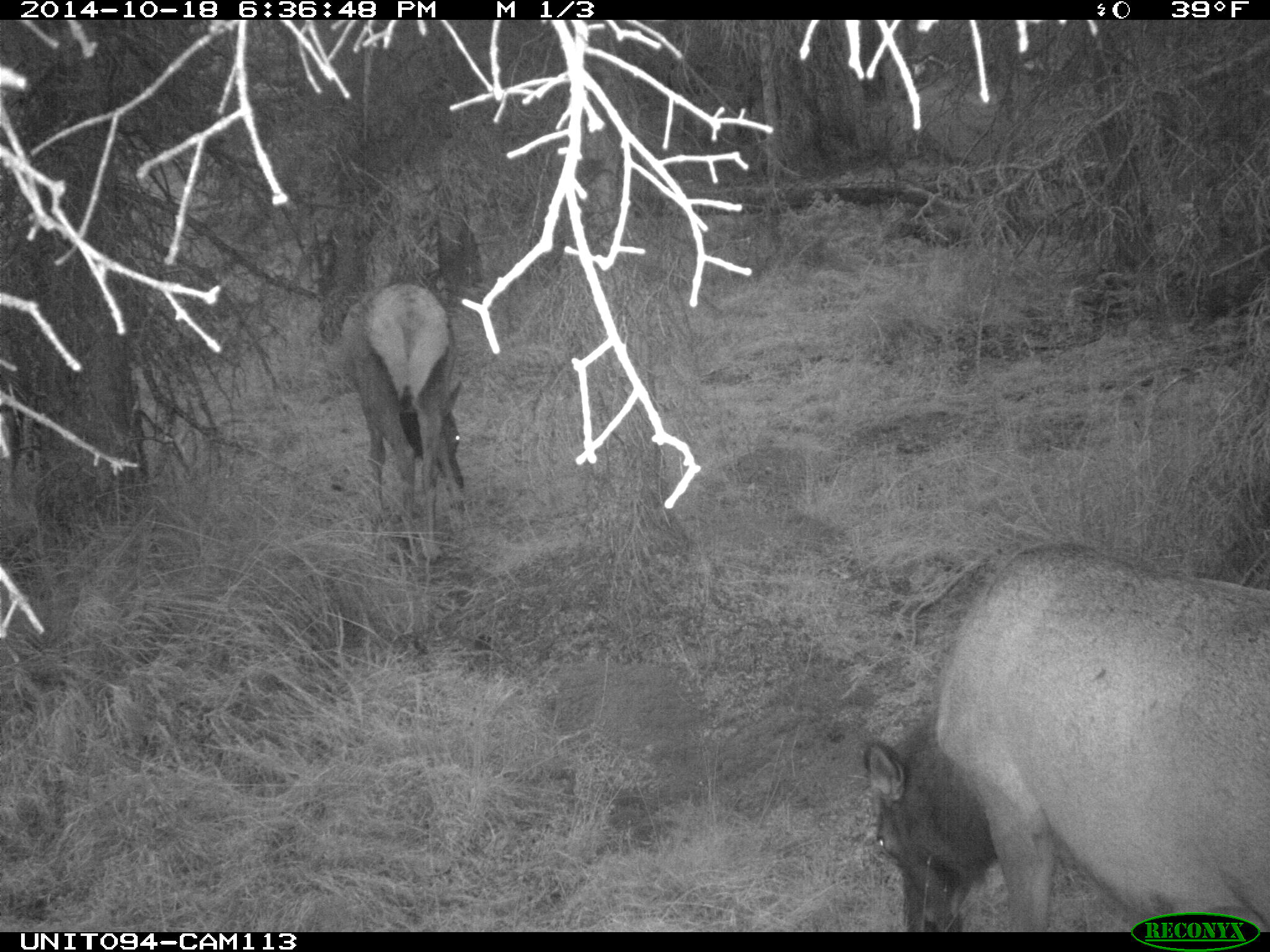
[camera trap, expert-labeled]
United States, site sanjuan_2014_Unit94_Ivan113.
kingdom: Animalia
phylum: Chordata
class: Mammalia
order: Artiodactyla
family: Cervidae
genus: Cervus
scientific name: Cervus elaphus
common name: red deer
Cervus elaphus (red deer).